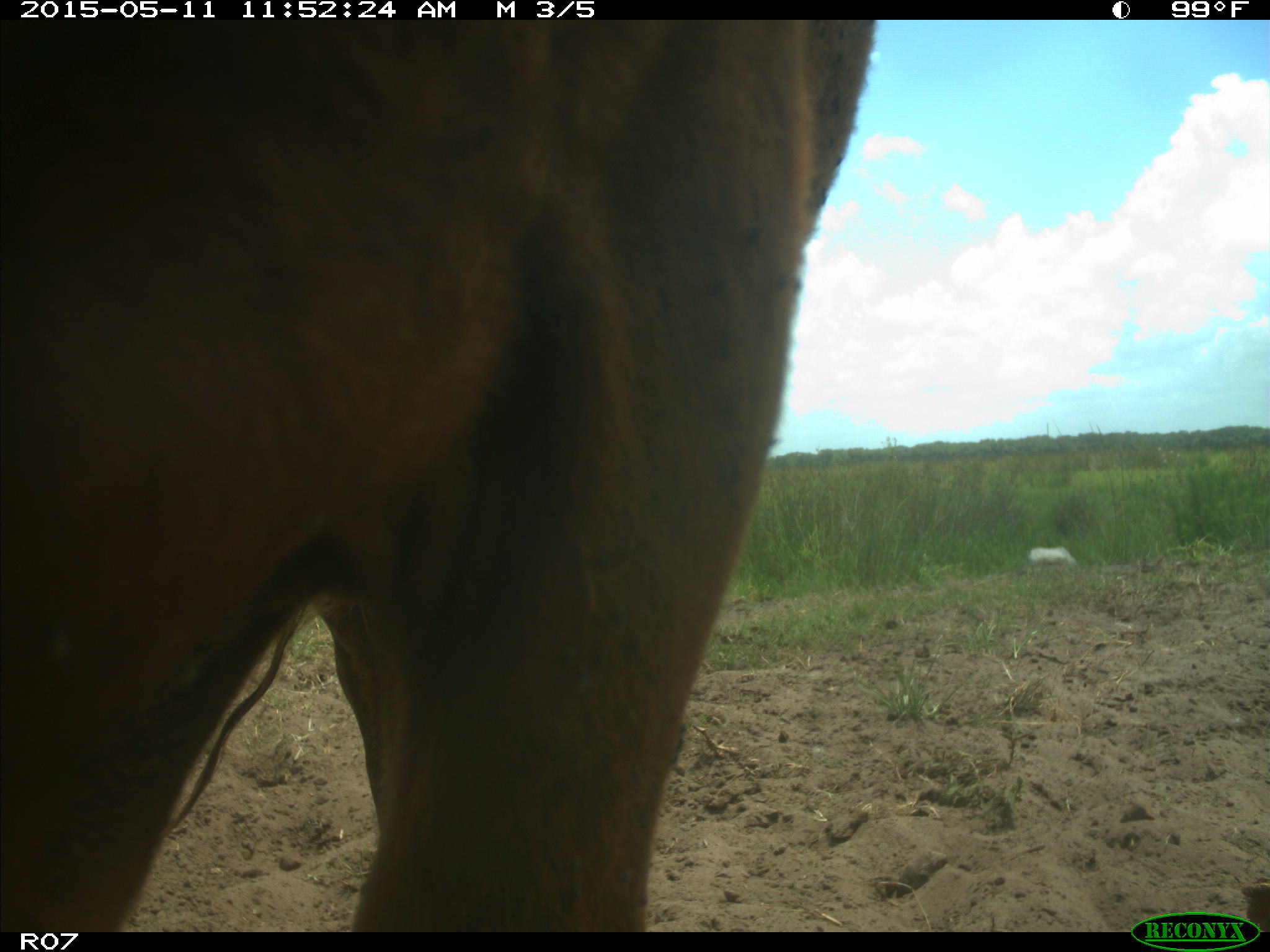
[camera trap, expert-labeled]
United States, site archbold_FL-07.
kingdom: Animalia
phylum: Chordata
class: Mammalia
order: Artiodactyla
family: Bovidae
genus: Bos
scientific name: Bos taurus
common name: domestic cow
Bos taurus (domestic cow).